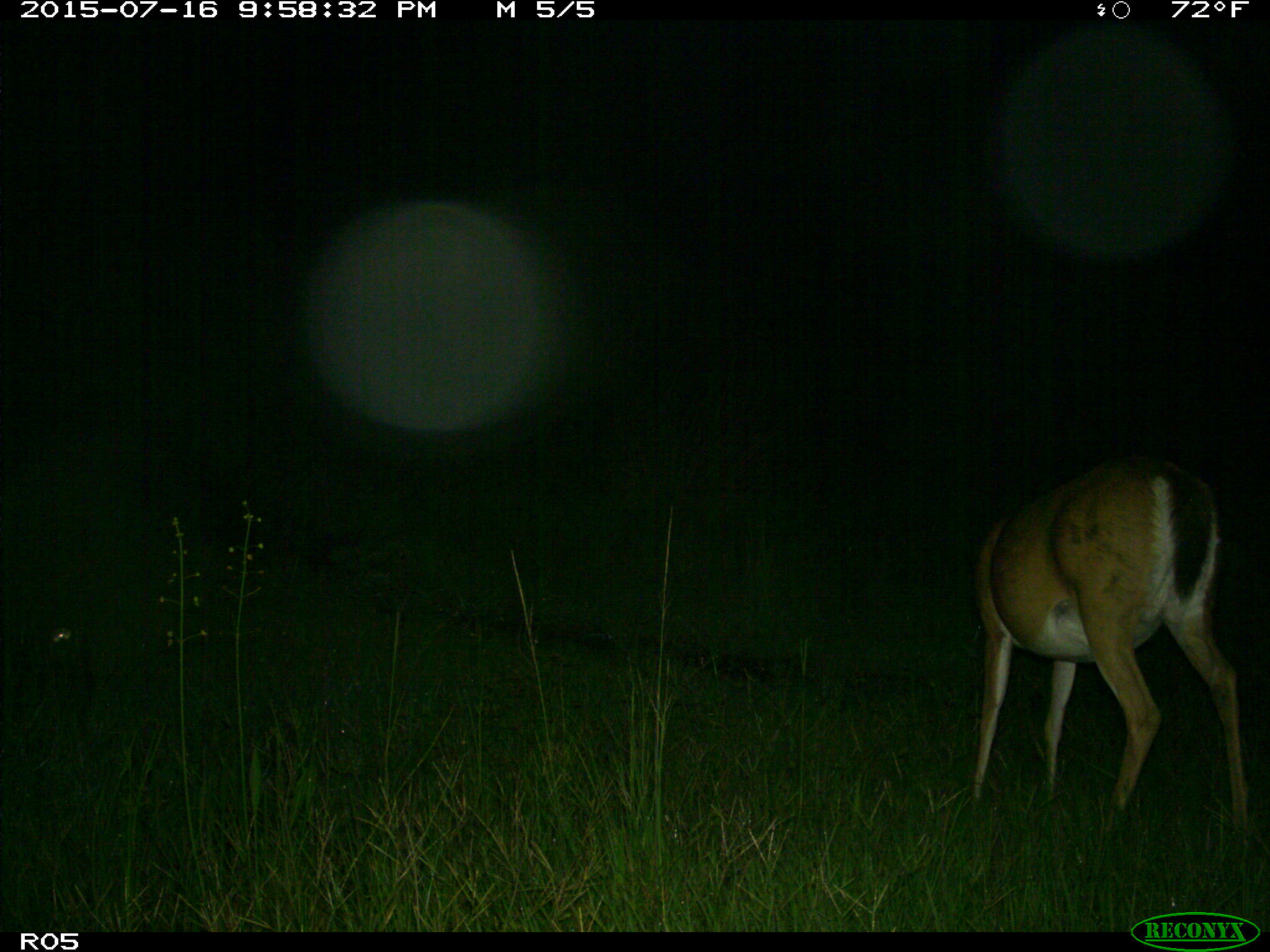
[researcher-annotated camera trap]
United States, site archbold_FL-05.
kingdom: Animalia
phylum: Chordata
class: Mammalia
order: Artiodactyla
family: Cervidae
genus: Odocoileus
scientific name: Odocoileus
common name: deer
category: unidentified deer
Unidentified deer (deer) (Odocoileus).